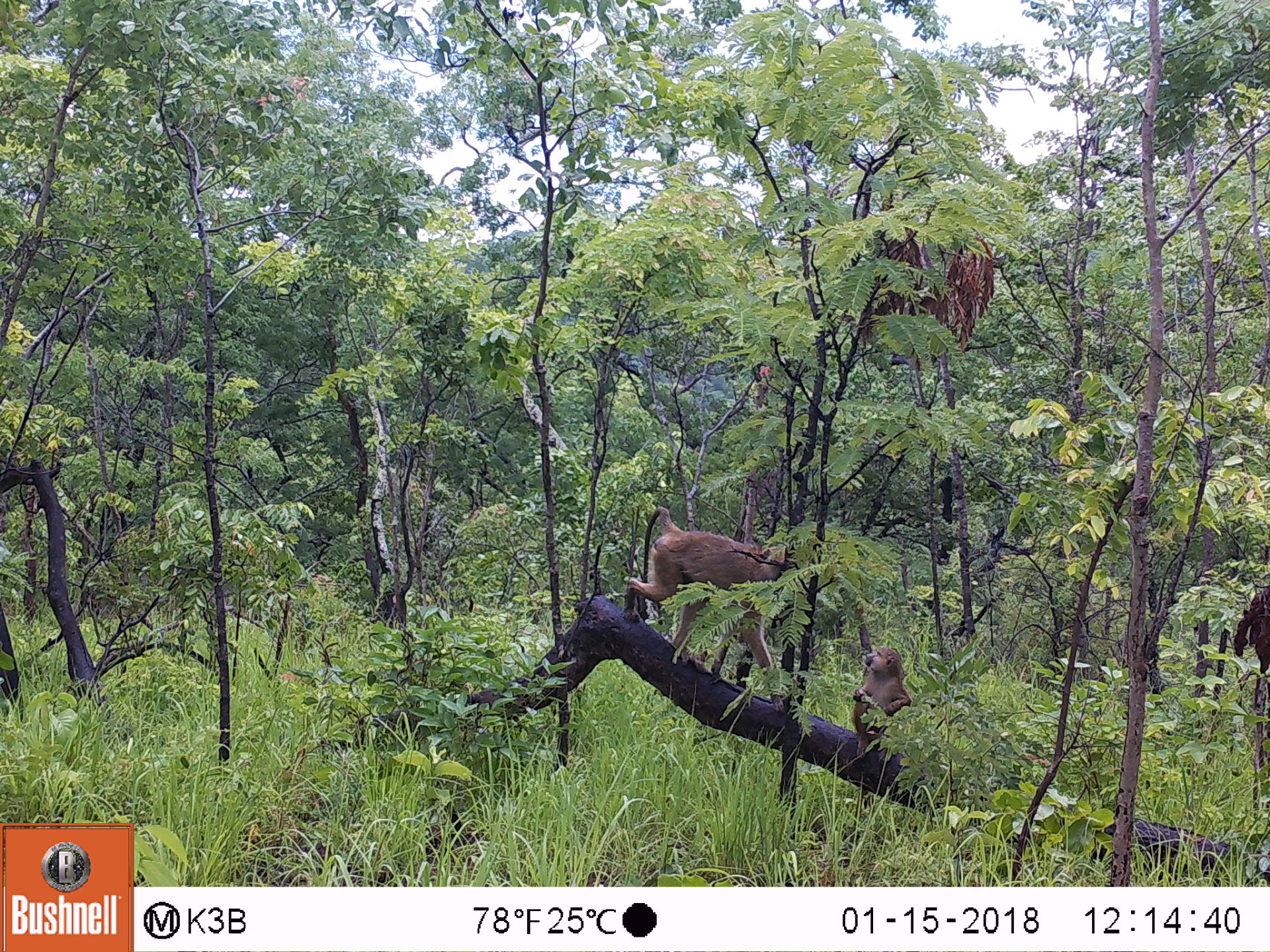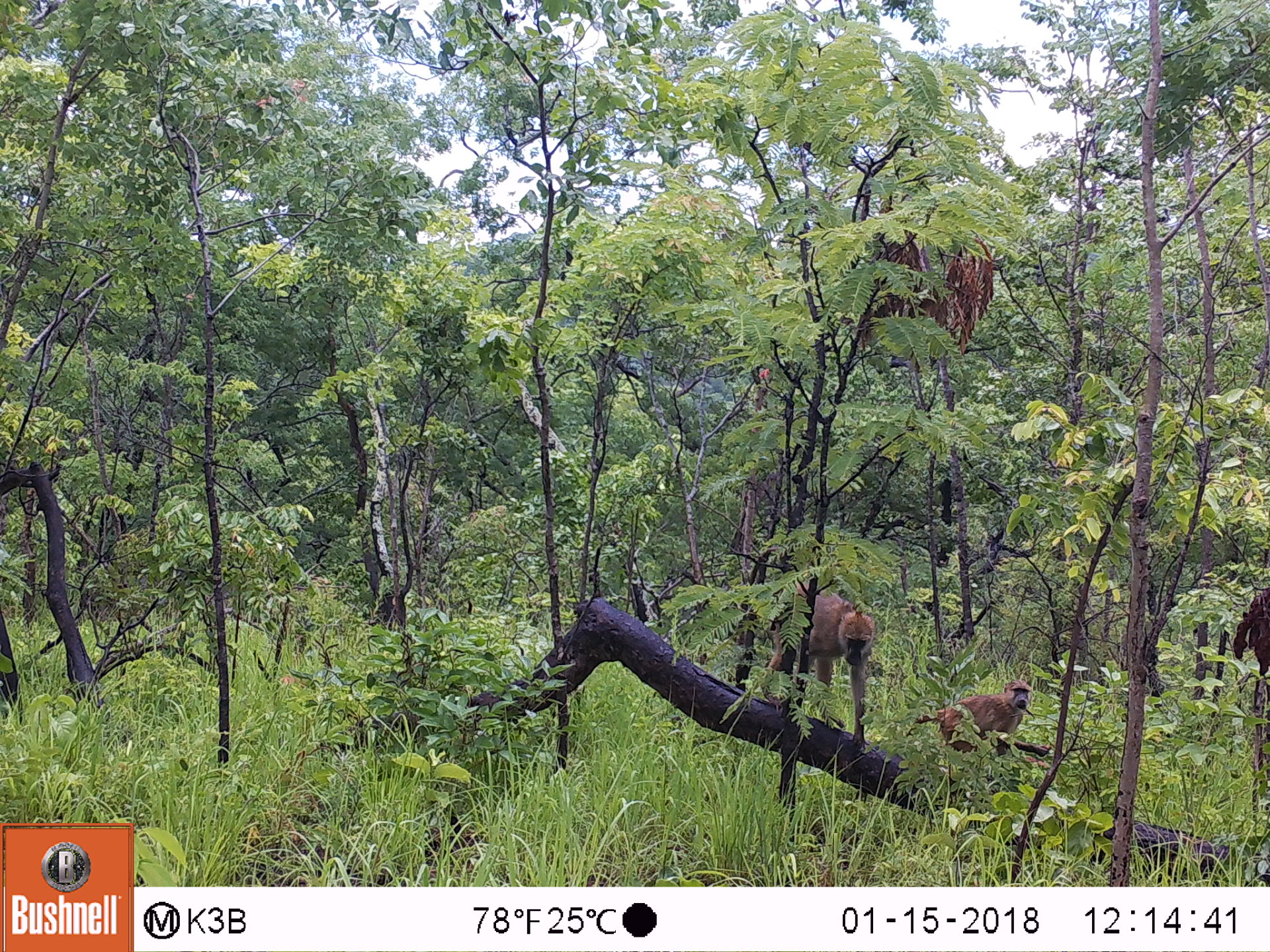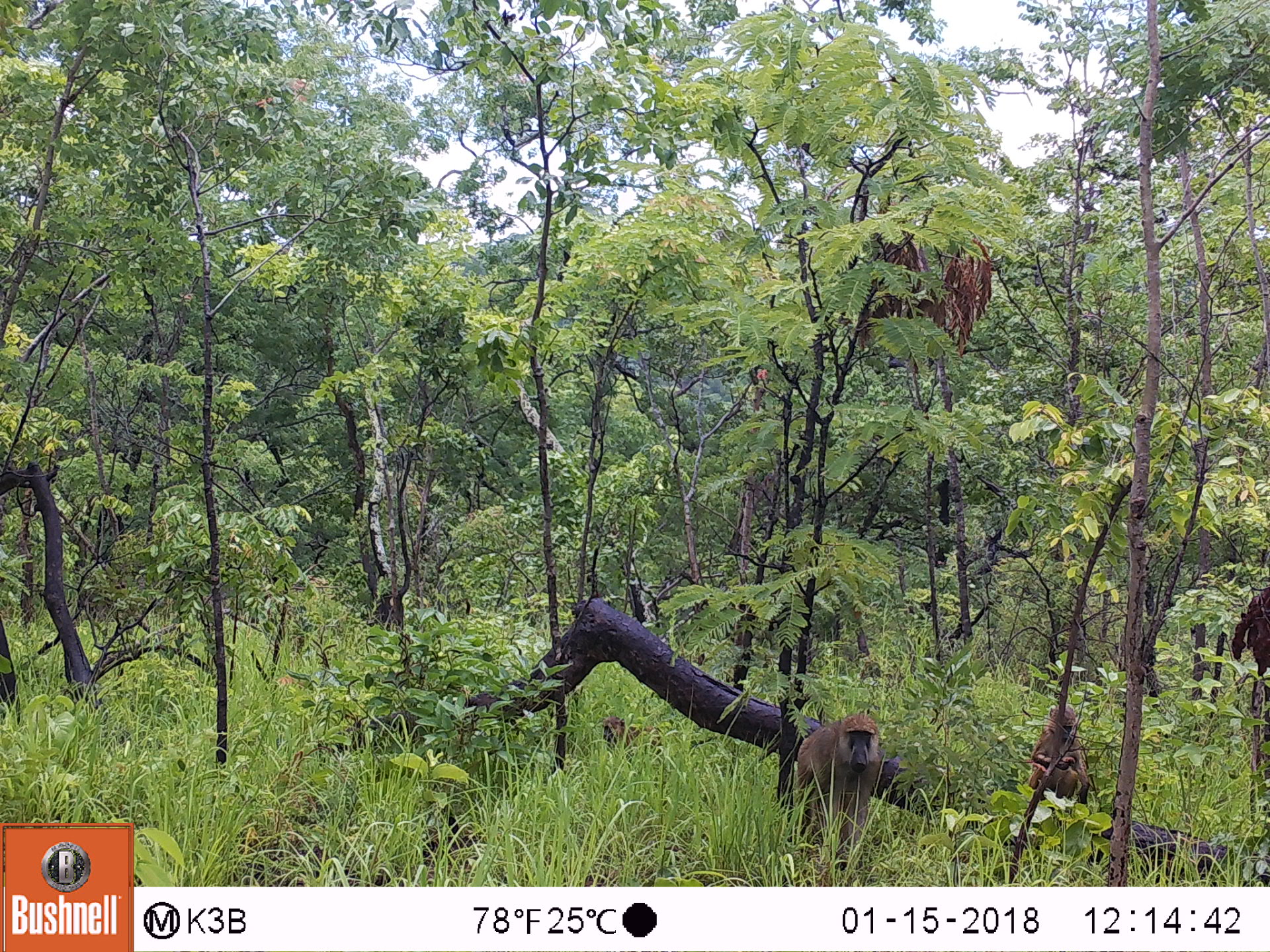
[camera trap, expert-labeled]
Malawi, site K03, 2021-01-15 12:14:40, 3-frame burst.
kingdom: Animalia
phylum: Chordata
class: Mammalia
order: Primates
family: Cercopithecidae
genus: Papio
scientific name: Papio cynocephalus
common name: yellow baboon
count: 2